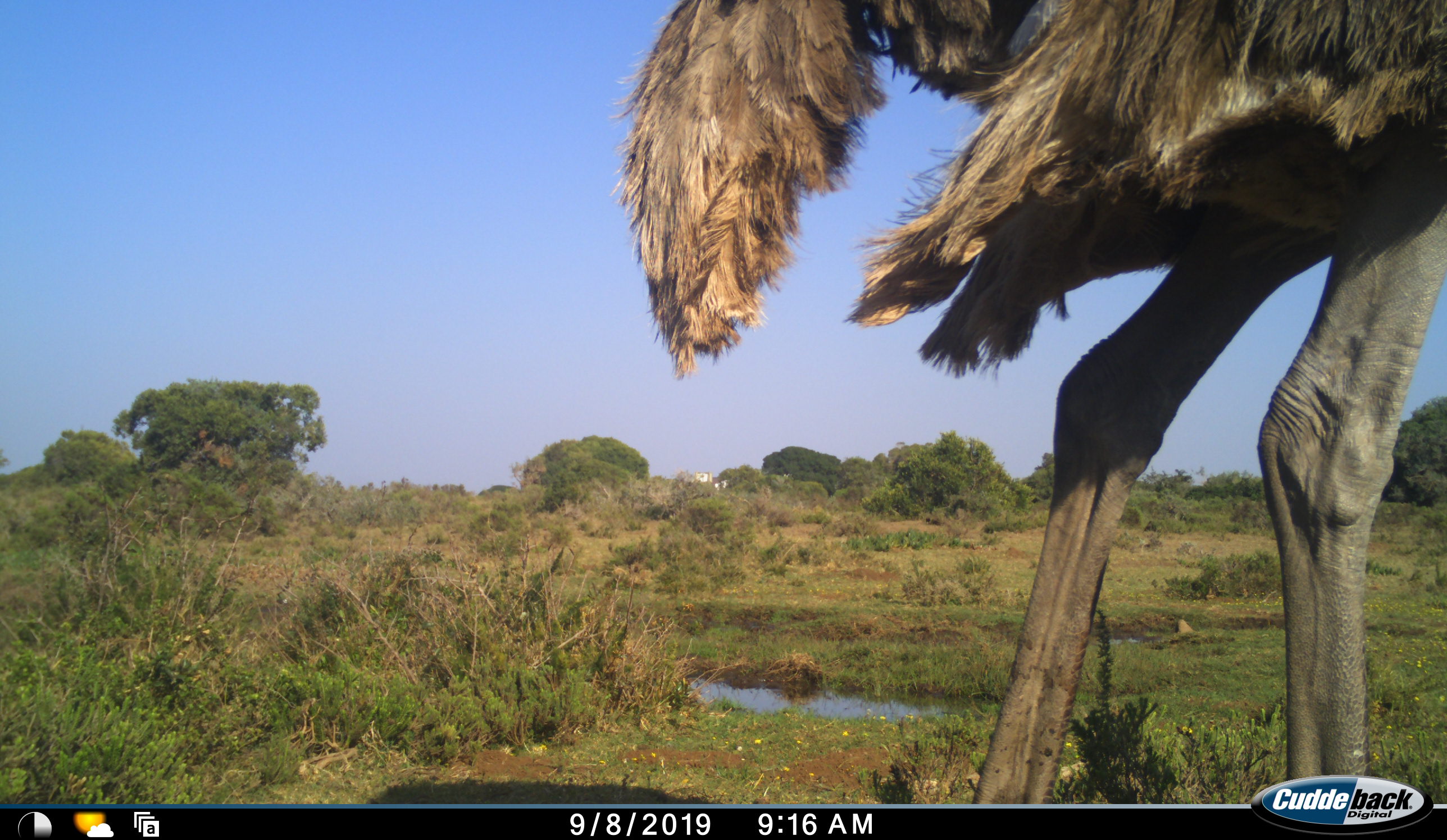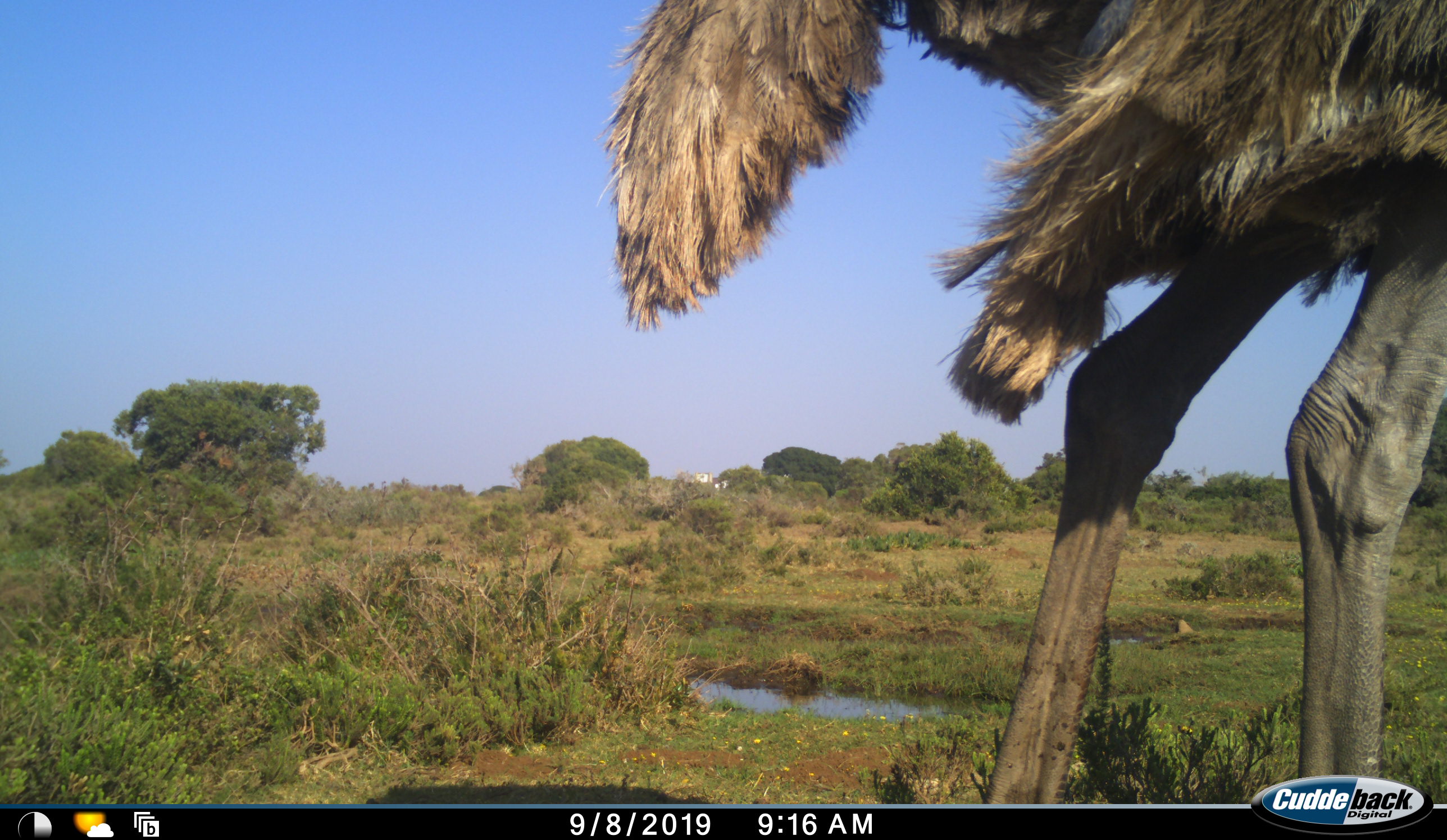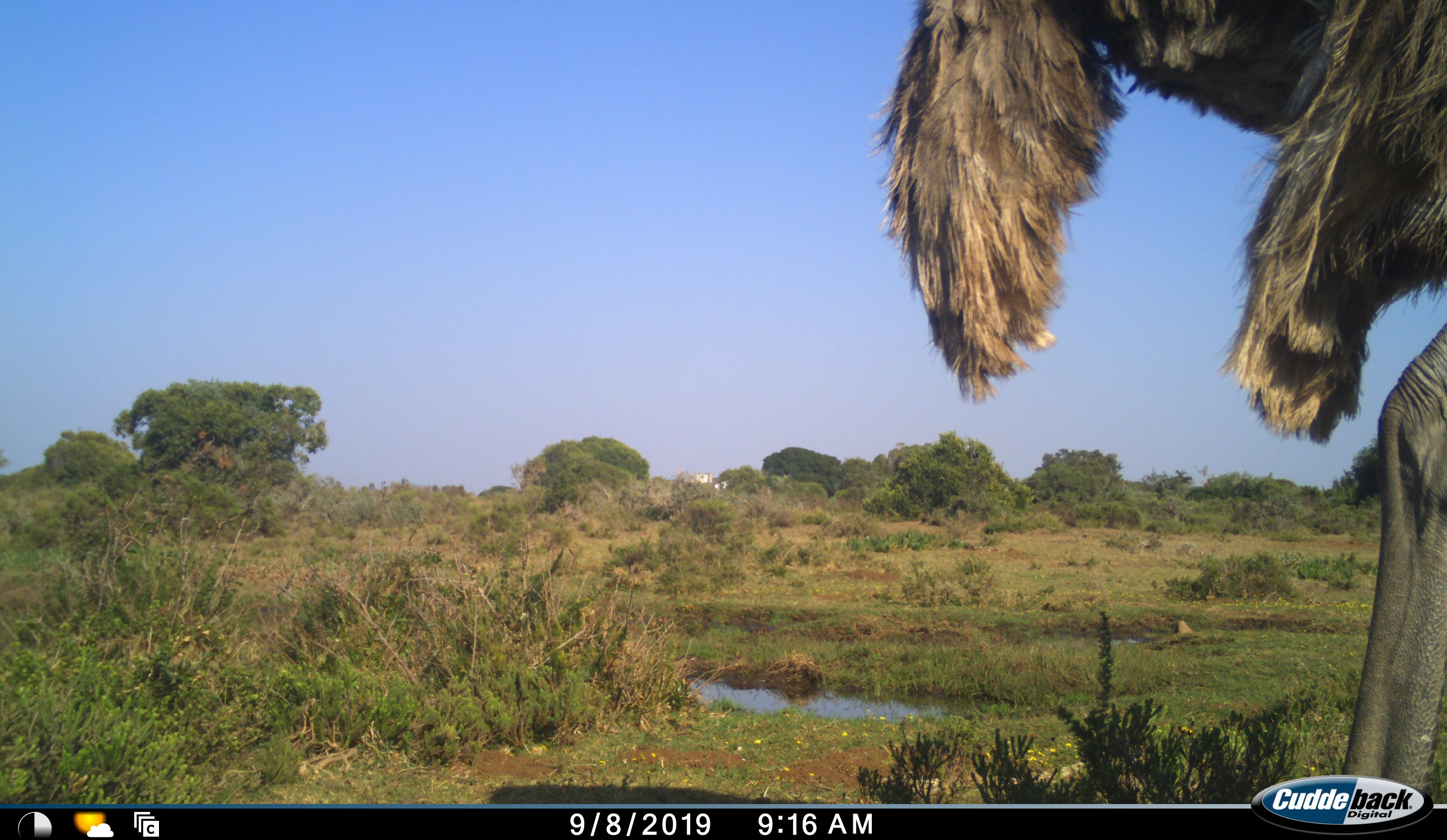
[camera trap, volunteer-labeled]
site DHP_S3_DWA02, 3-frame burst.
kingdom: Animalia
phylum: Chordata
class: Aves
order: Struthioniformes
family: Struthionidae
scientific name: Struthionidae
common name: ostrich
Ostrich (Struthionidae), count 1. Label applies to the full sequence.